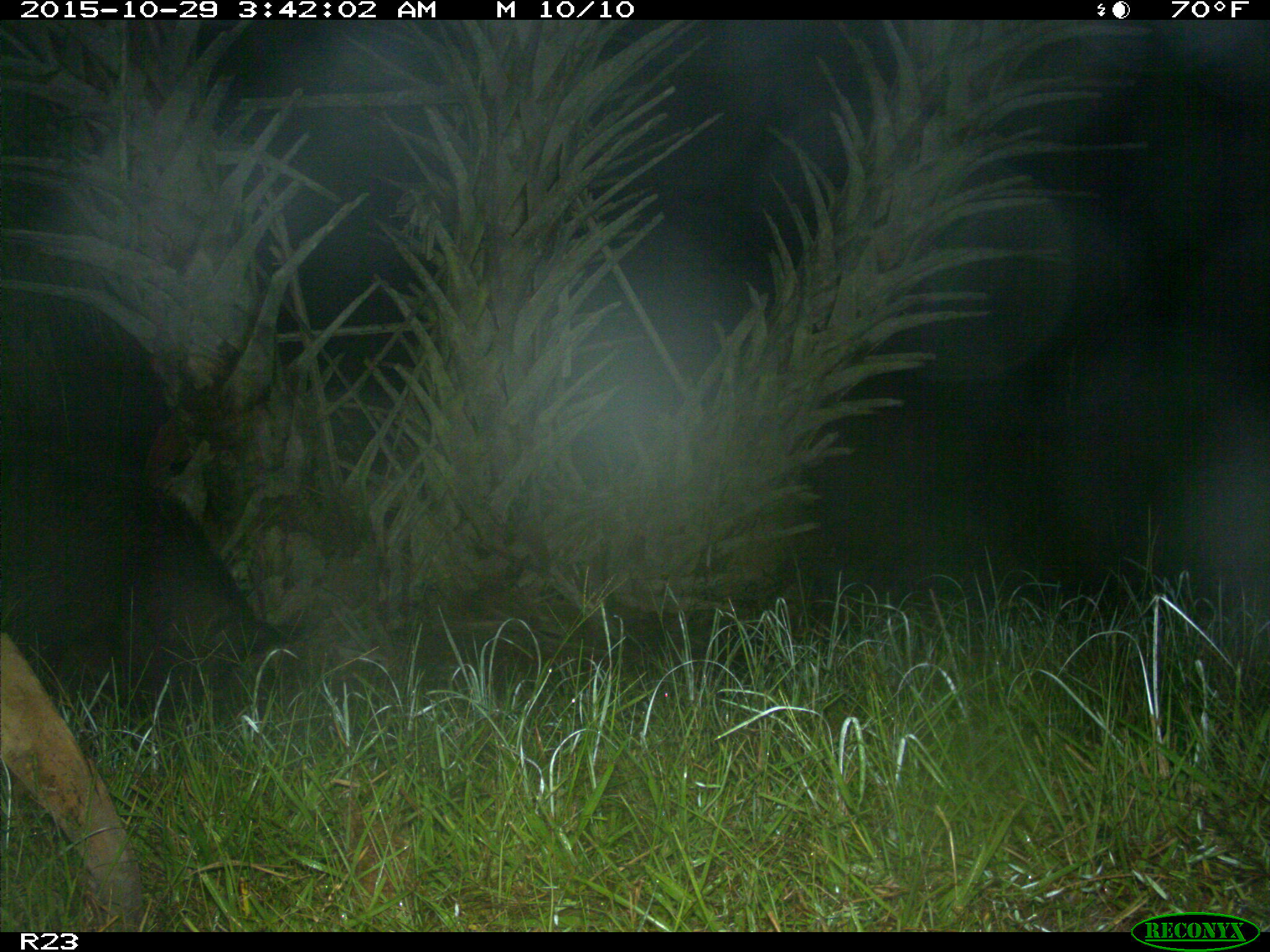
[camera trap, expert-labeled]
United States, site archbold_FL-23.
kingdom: Animalia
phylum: Chordata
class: Mammalia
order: Artiodactyla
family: Suidae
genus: Sus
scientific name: Sus scrofa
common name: wild boar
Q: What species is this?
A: Sus scrofa (wild boar).